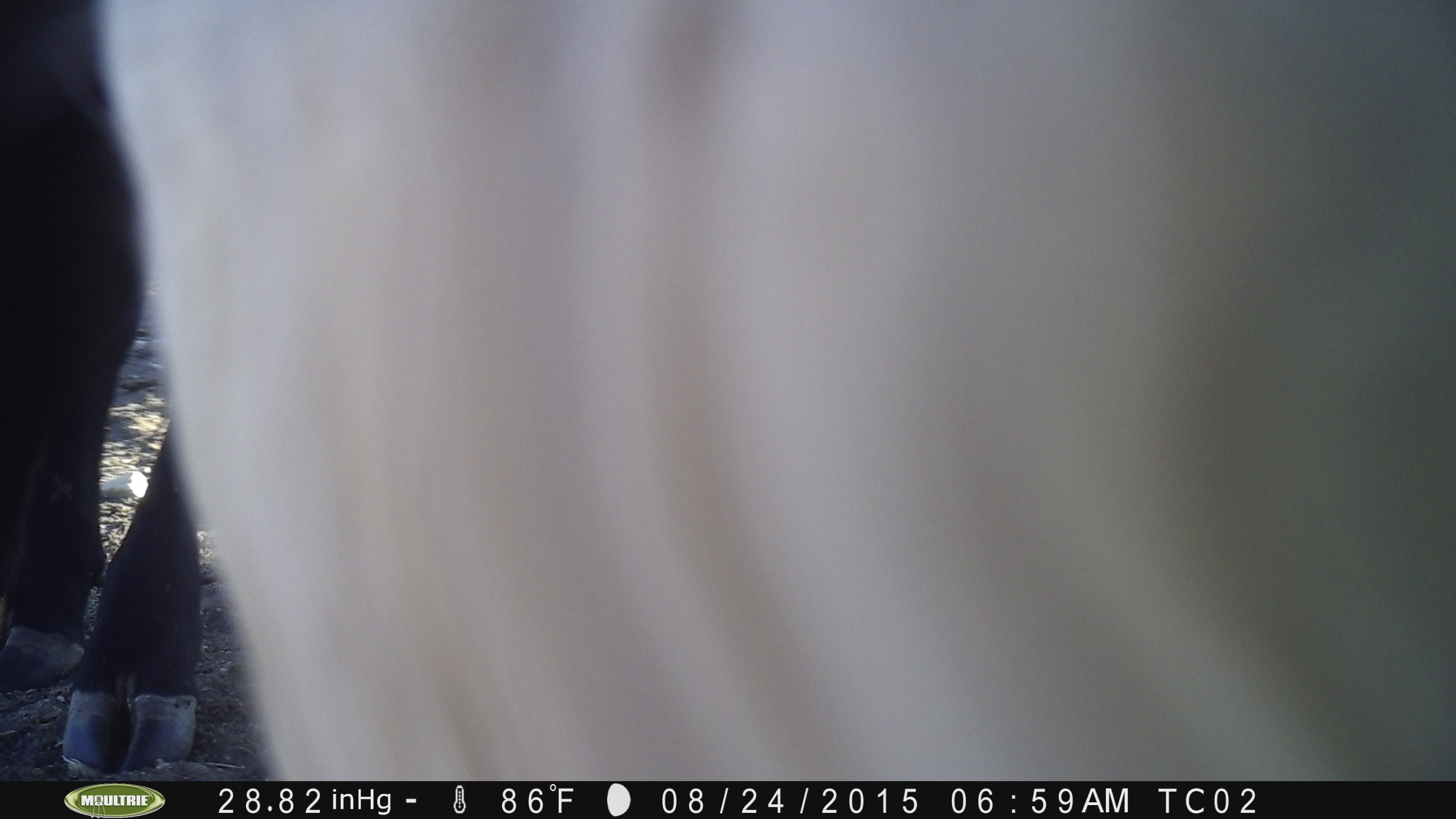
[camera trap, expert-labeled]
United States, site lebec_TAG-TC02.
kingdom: Animalia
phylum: Chordata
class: Mammalia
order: Artiodactyla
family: Bovidae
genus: Bos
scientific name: Bos taurus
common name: domestic cow